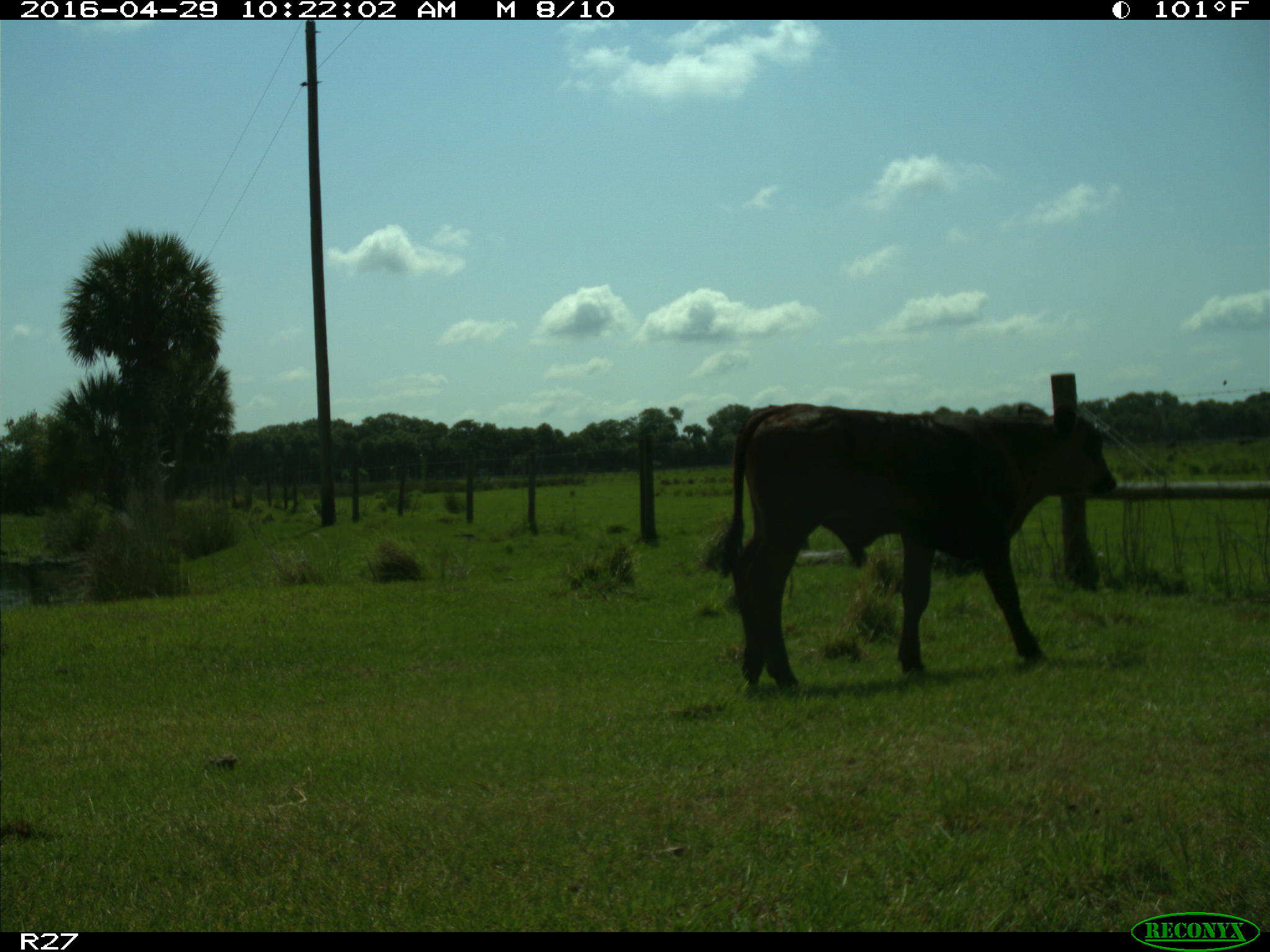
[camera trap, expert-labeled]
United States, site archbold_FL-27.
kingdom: Animalia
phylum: Chordata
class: Mammalia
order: Artiodactyla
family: Bovidae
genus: Bos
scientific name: Bos taurus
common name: domestic cow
Bos taurus (domestic cow).